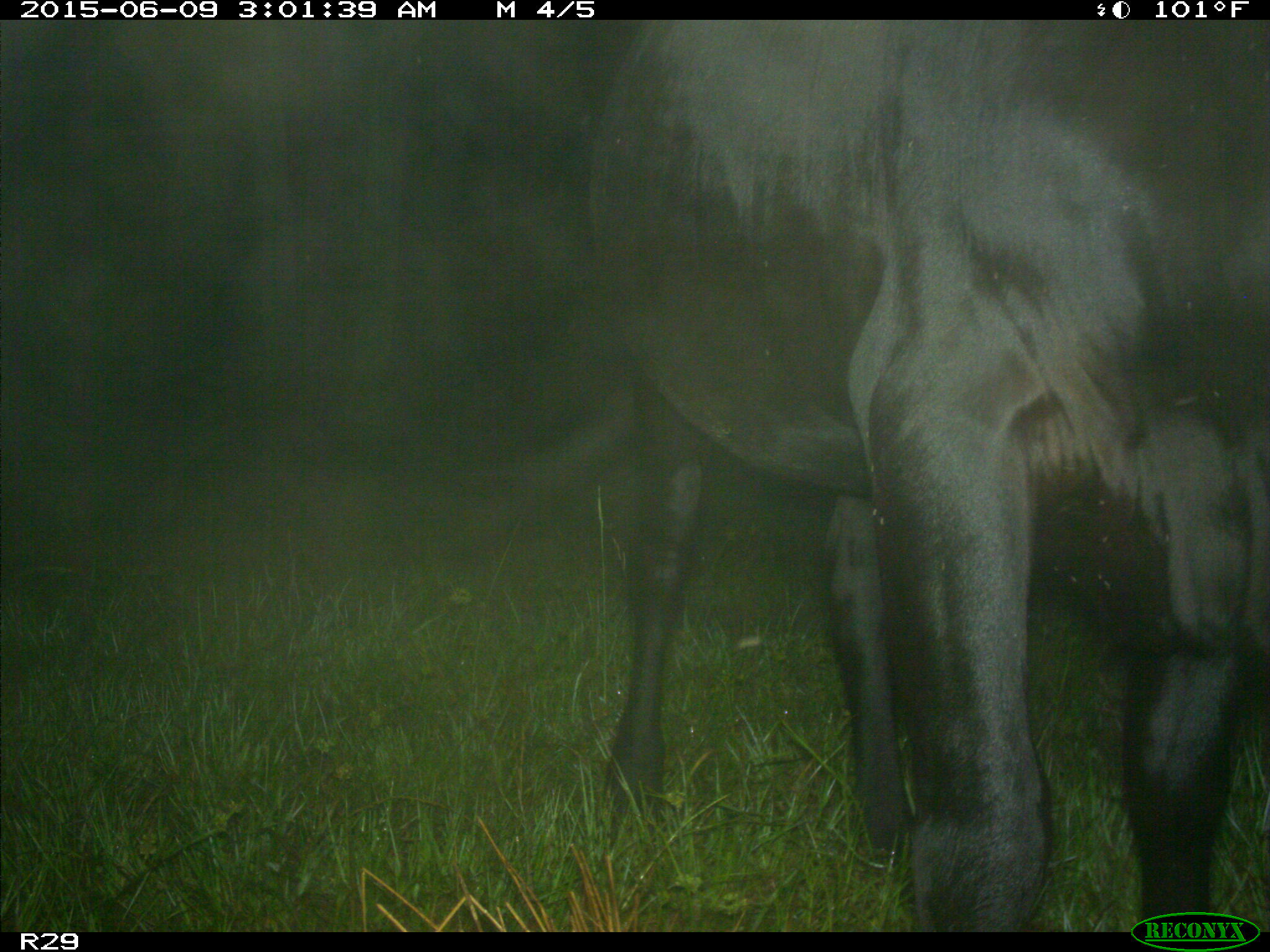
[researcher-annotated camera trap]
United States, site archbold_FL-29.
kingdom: Animalia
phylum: Chordata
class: Mammalia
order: Artiodactyla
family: Bovidae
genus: Bos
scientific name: Bos taurus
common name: domestic cow